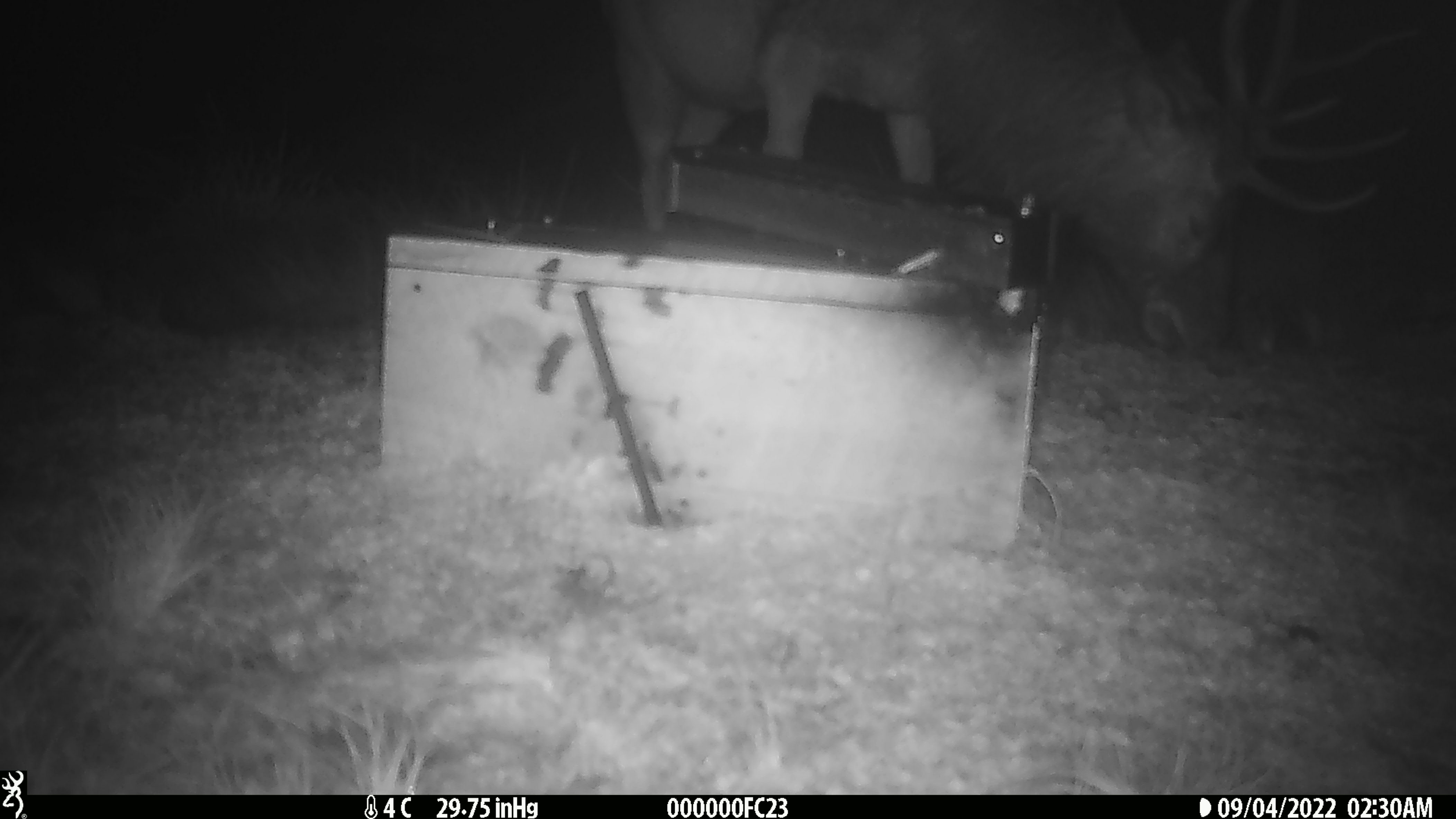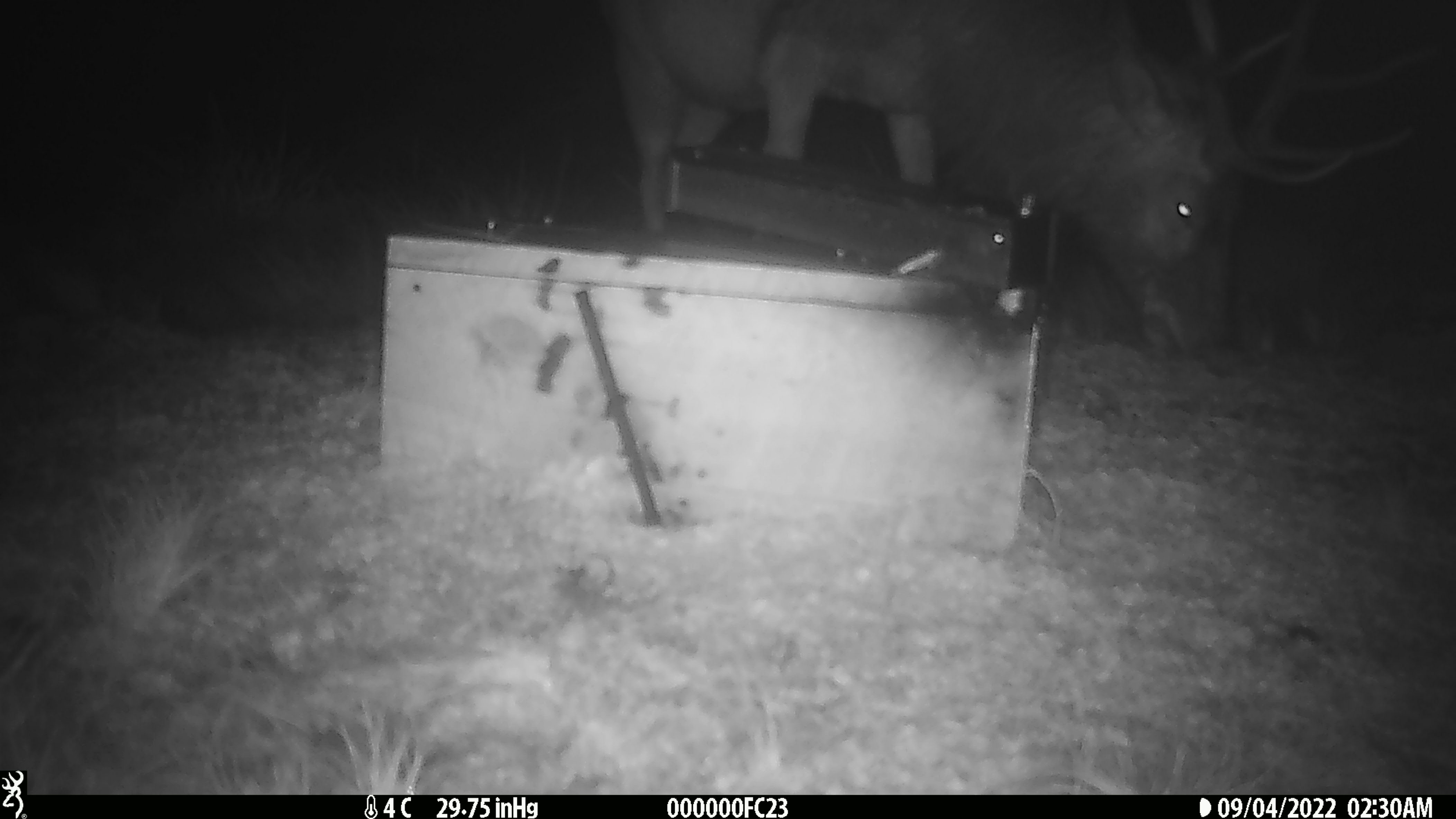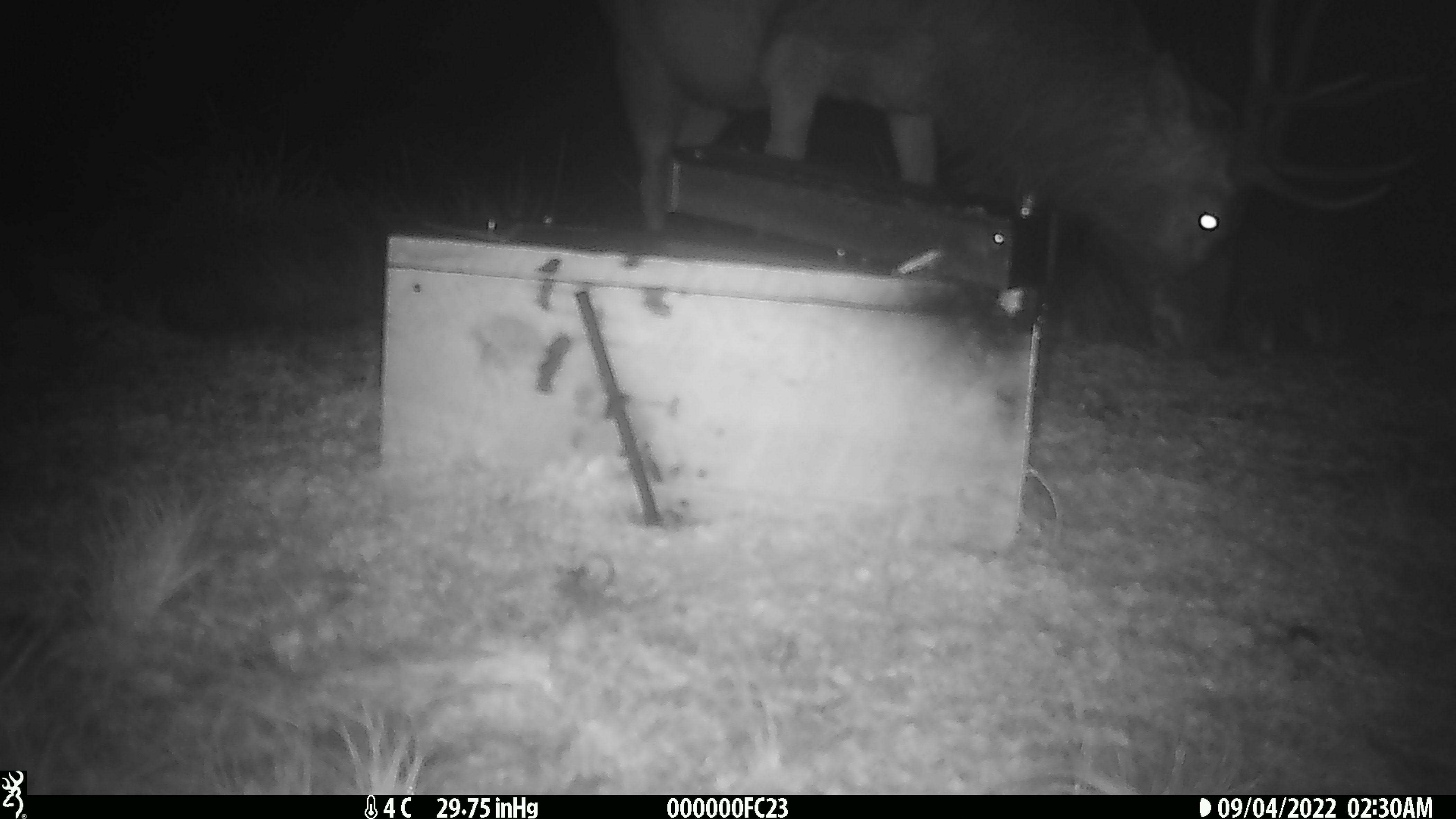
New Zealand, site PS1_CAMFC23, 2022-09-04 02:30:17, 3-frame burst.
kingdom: Animalia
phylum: Chordata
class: Mammalia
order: Artiodactyla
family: Cervidae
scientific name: Cervidae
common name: deer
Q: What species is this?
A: Deer (Cervidae).